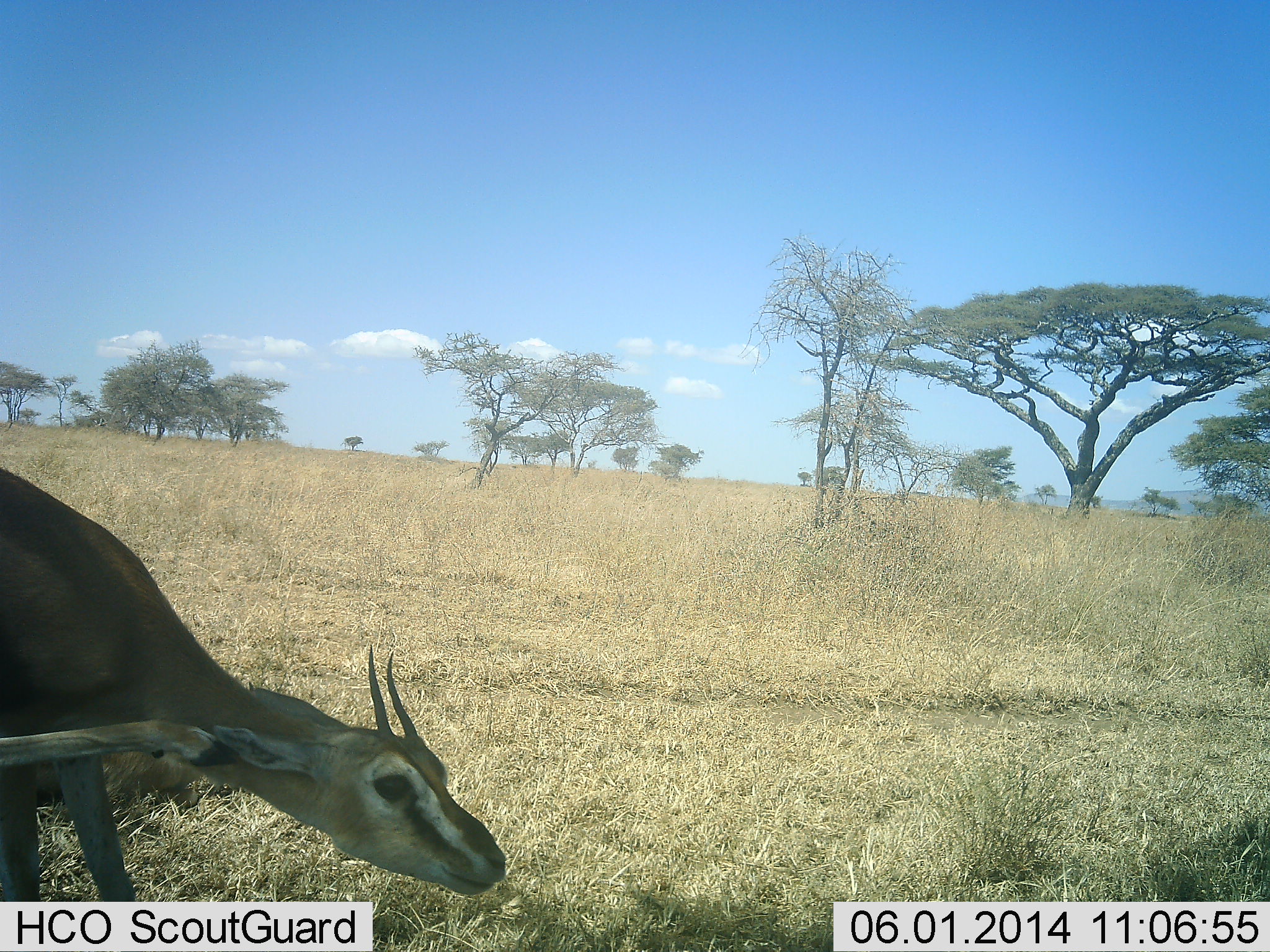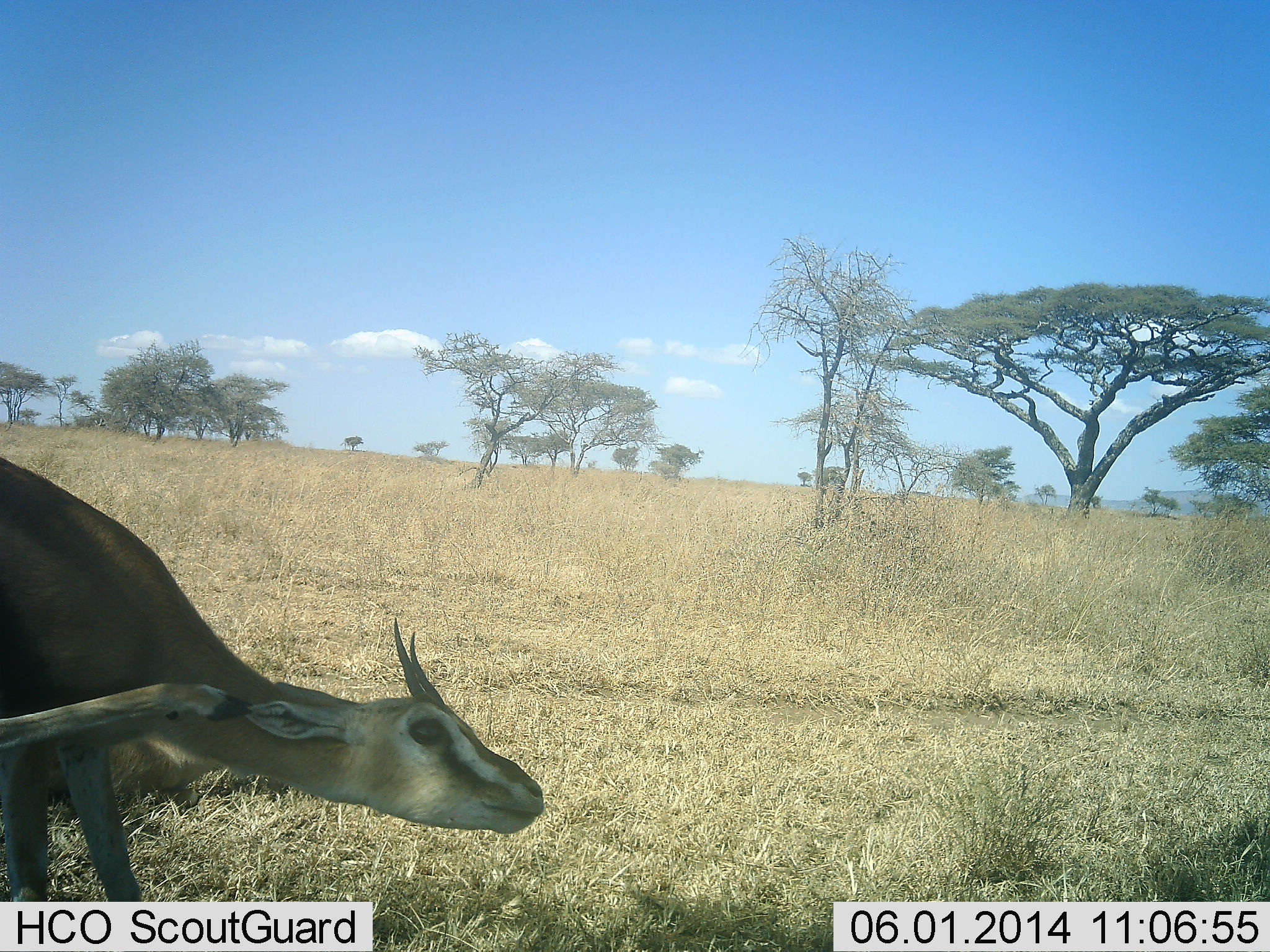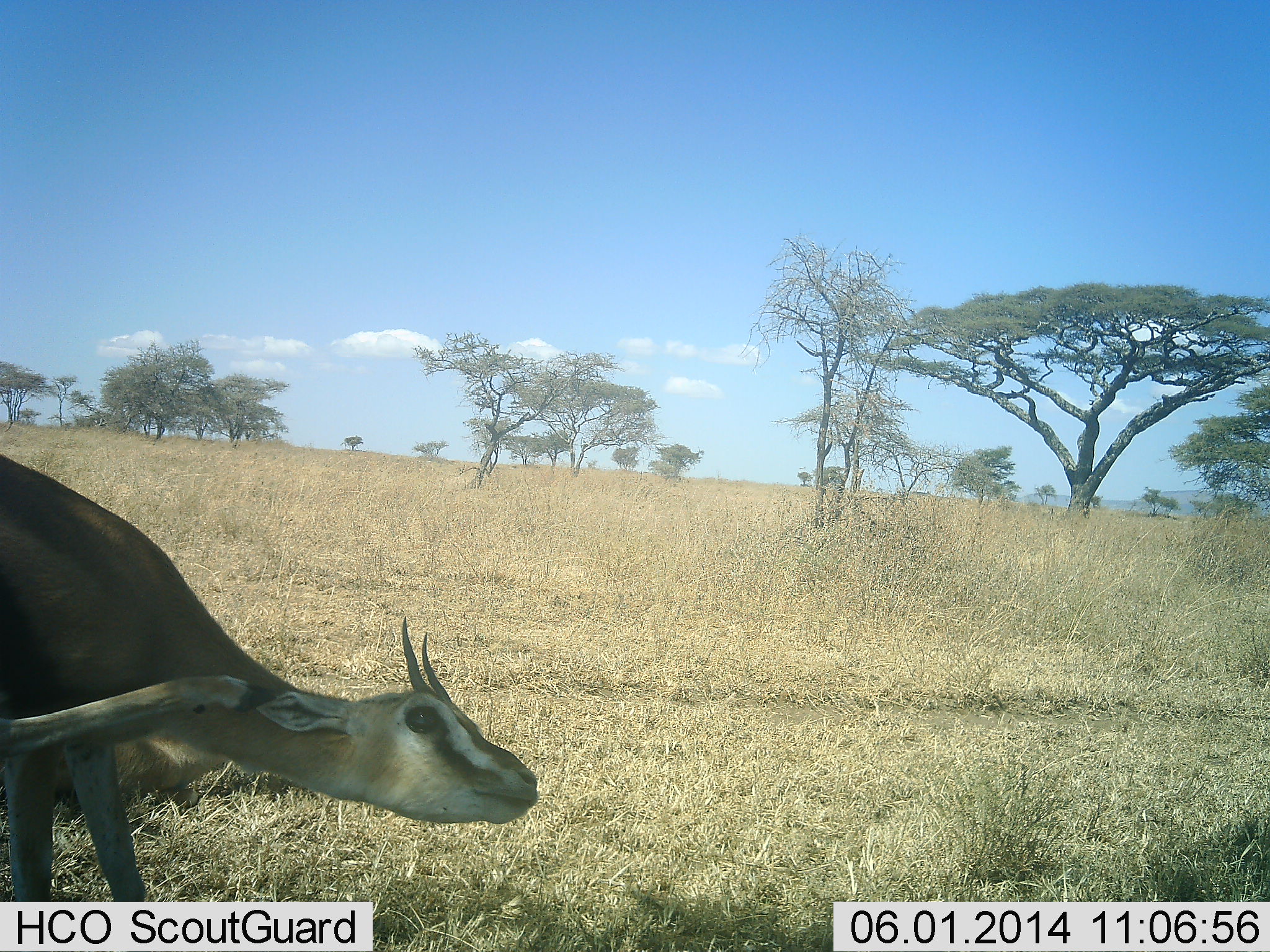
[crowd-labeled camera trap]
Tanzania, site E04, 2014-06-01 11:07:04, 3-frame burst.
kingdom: Animalia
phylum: Chordata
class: Mammalia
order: Artiodactyla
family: Bovidae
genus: Eudorcas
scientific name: Eudorcas thomsonii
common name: thomson's gazelle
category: gazellethomsons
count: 1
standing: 70%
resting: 0%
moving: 20%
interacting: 30%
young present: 0%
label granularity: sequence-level